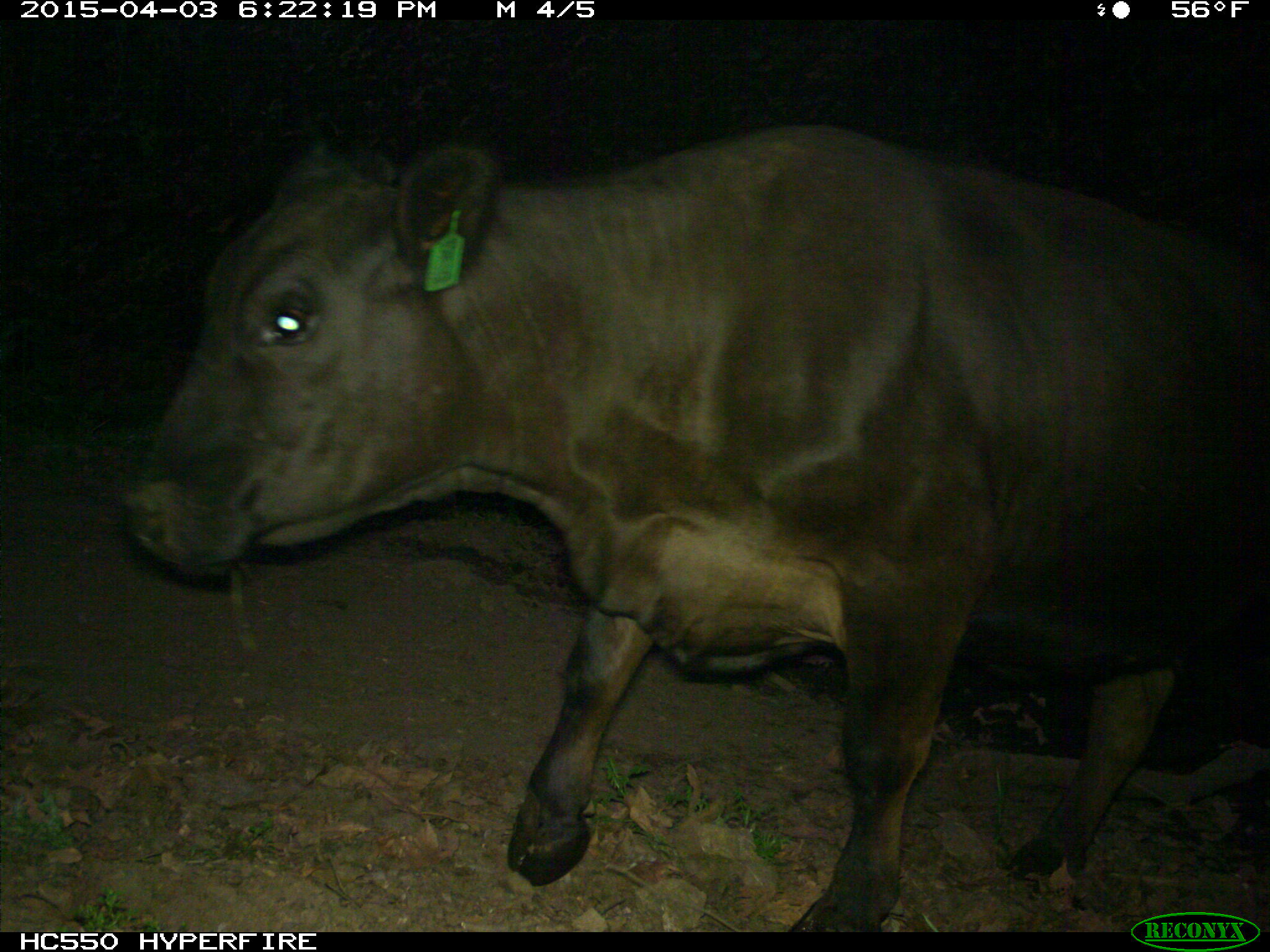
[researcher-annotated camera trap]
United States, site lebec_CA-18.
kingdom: Animalia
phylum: Chordata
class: Mammalia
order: Artiodactyla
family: Bovidae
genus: Bos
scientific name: Bos taurus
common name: domestic cow